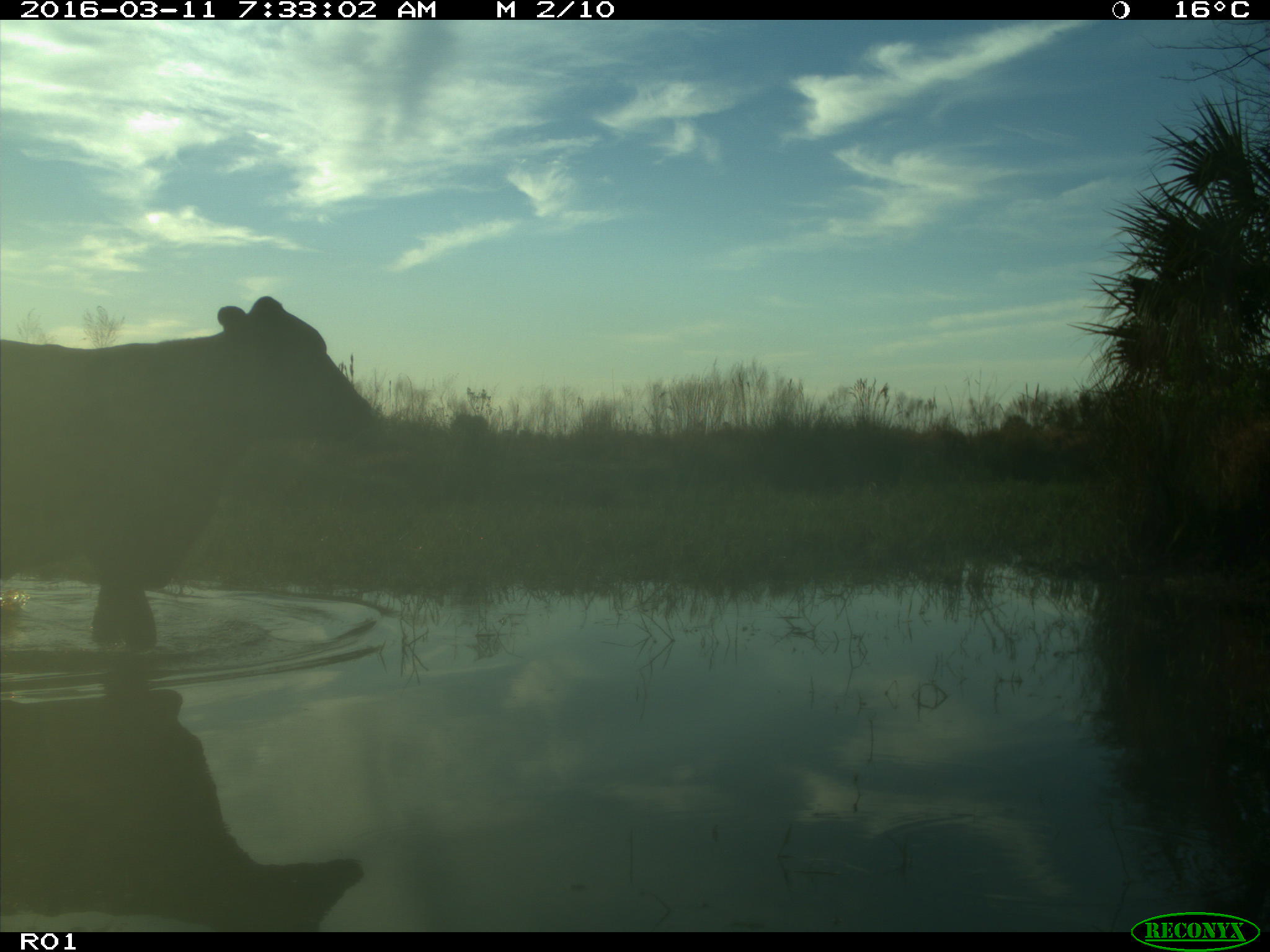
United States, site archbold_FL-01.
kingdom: Animalia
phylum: Chordata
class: Mammalia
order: Artiodactyla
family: Bovidae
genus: Bos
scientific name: Bos taurus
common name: domestic cow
Bos taurus (domestic cow).